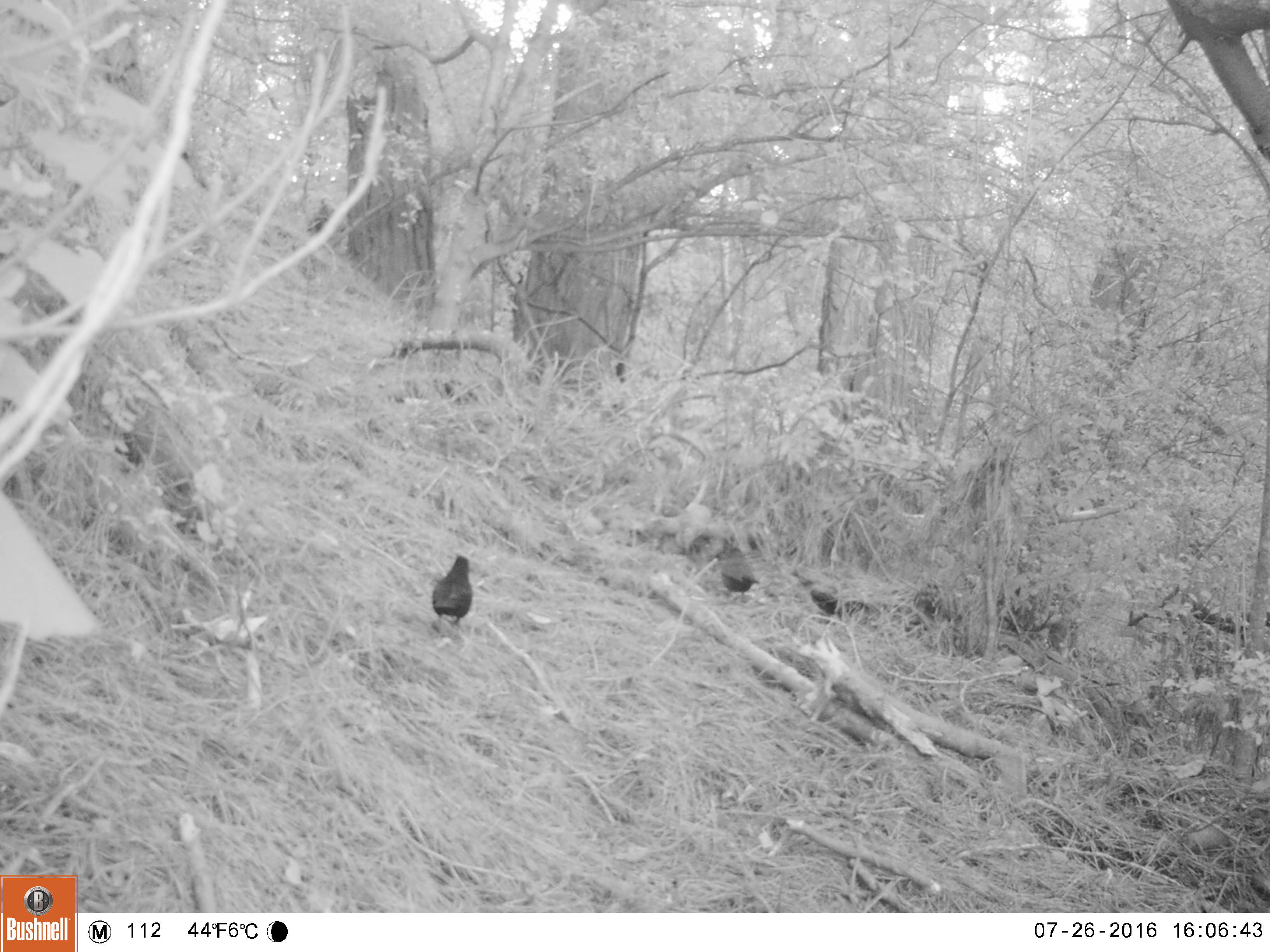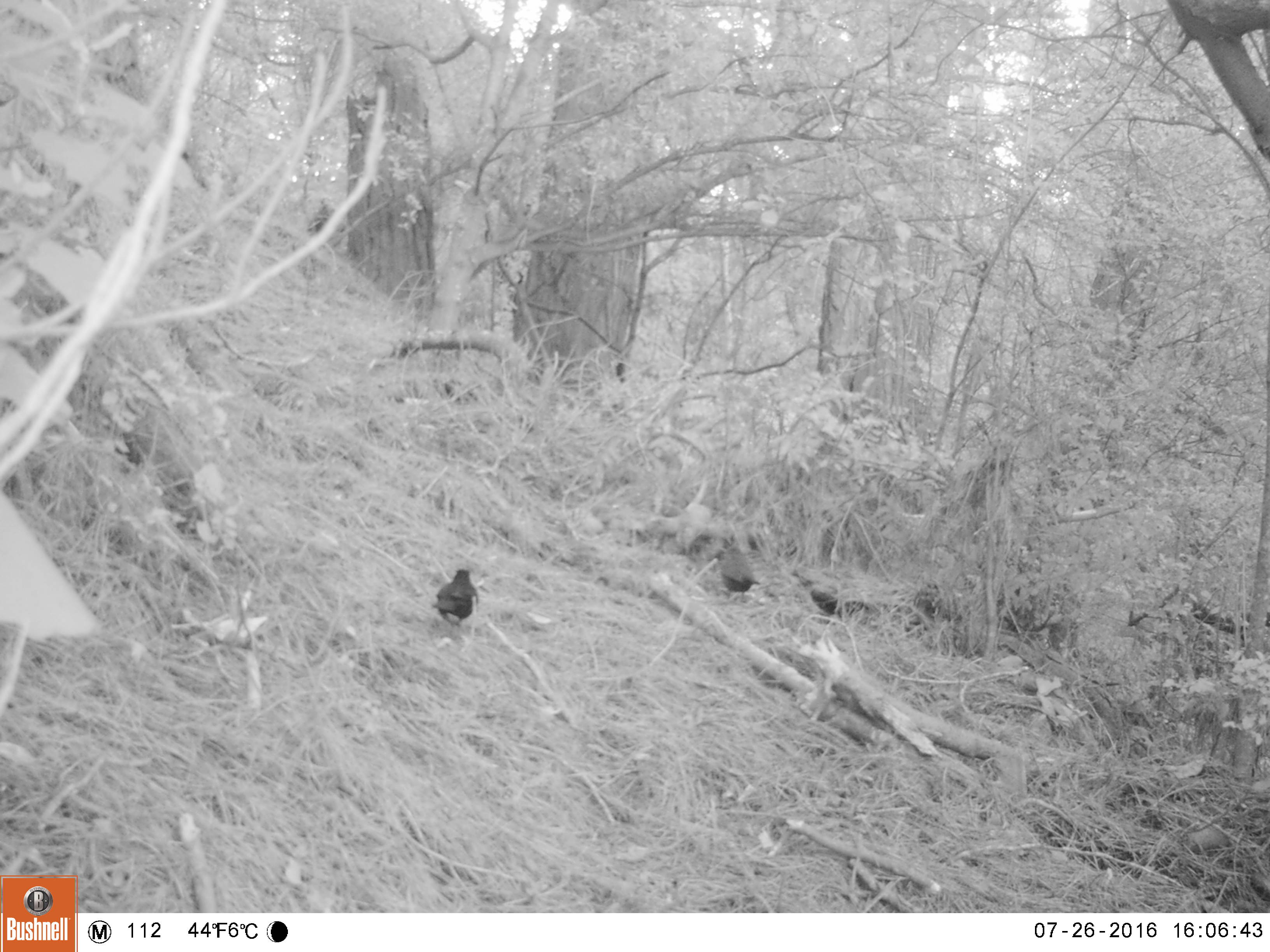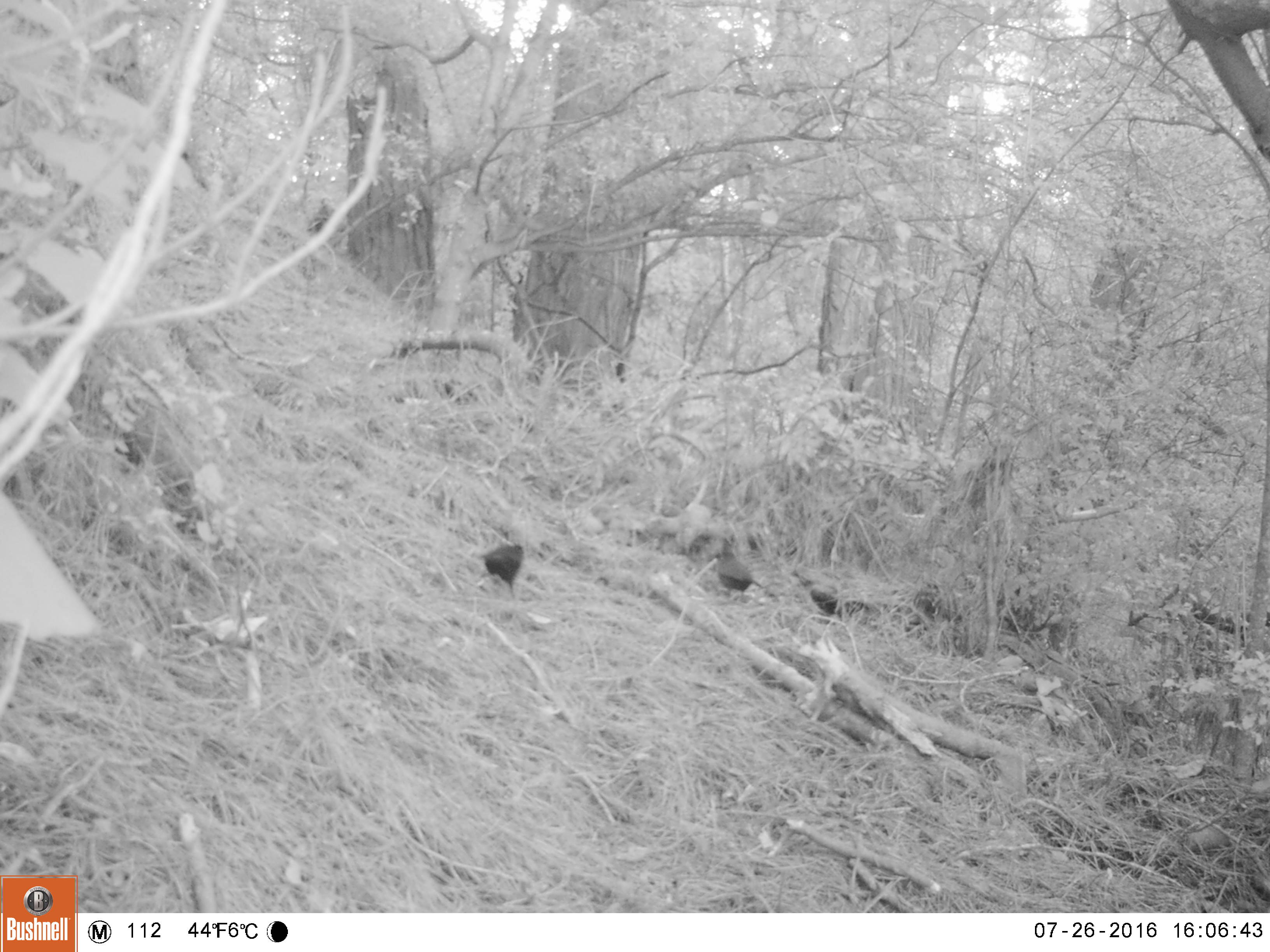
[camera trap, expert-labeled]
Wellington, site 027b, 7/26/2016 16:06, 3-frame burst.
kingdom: Animalia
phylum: Chordata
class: Aves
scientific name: Aves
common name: bird